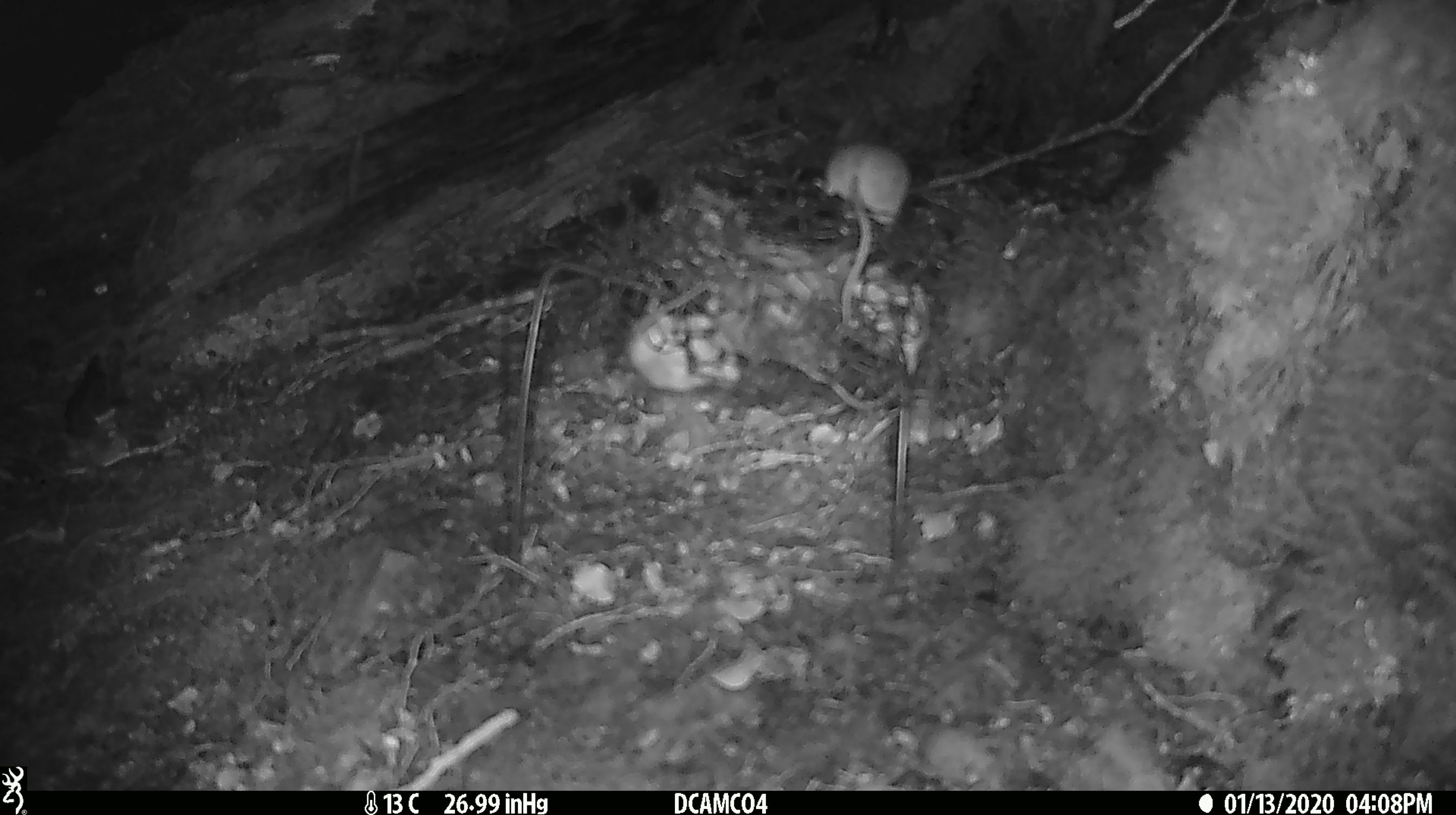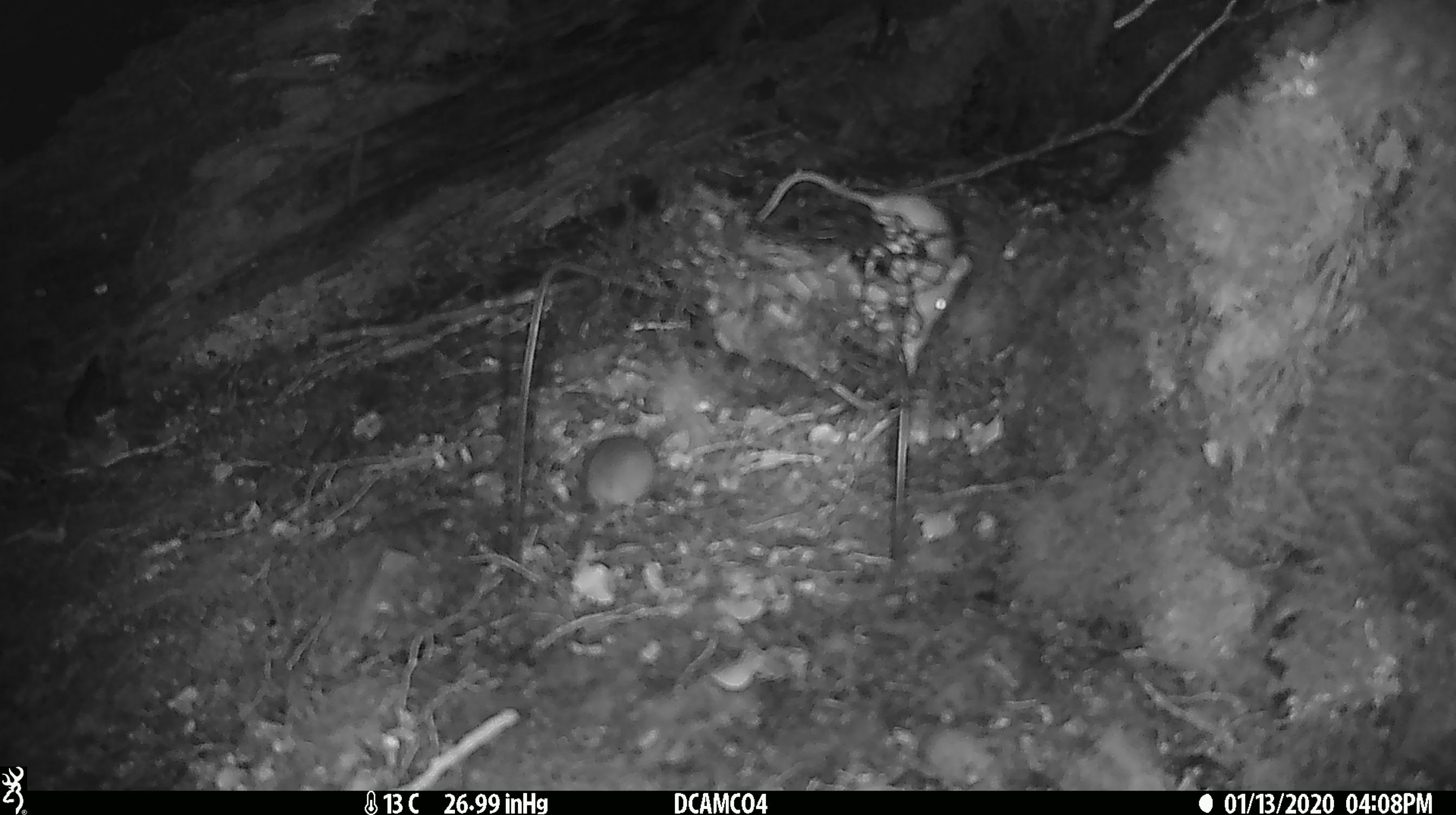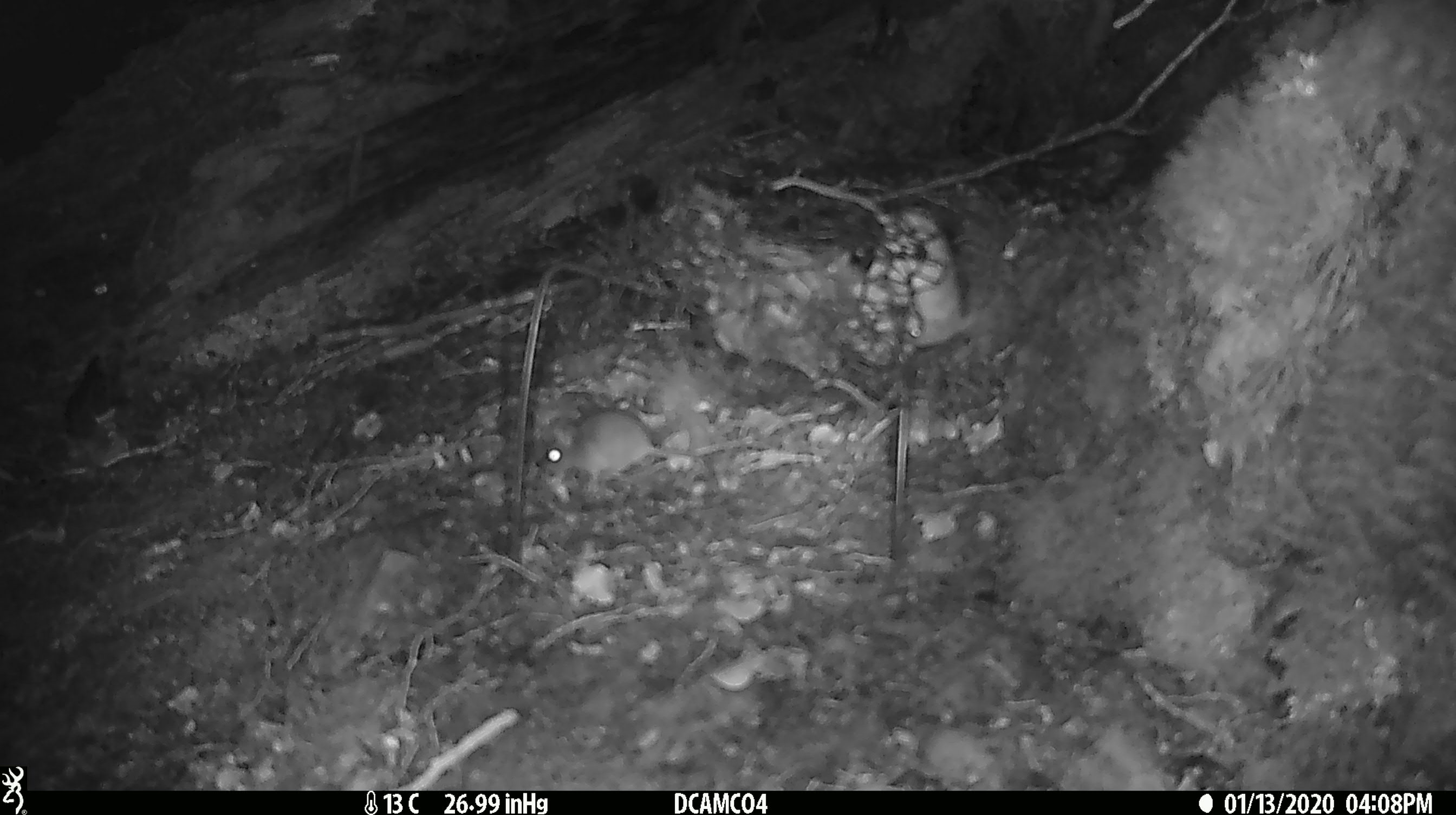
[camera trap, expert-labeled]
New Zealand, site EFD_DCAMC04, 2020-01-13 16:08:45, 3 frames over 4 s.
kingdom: Animalia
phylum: Chordata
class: Mammalia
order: Rodentia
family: Muridae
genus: Mus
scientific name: Mus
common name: mouse